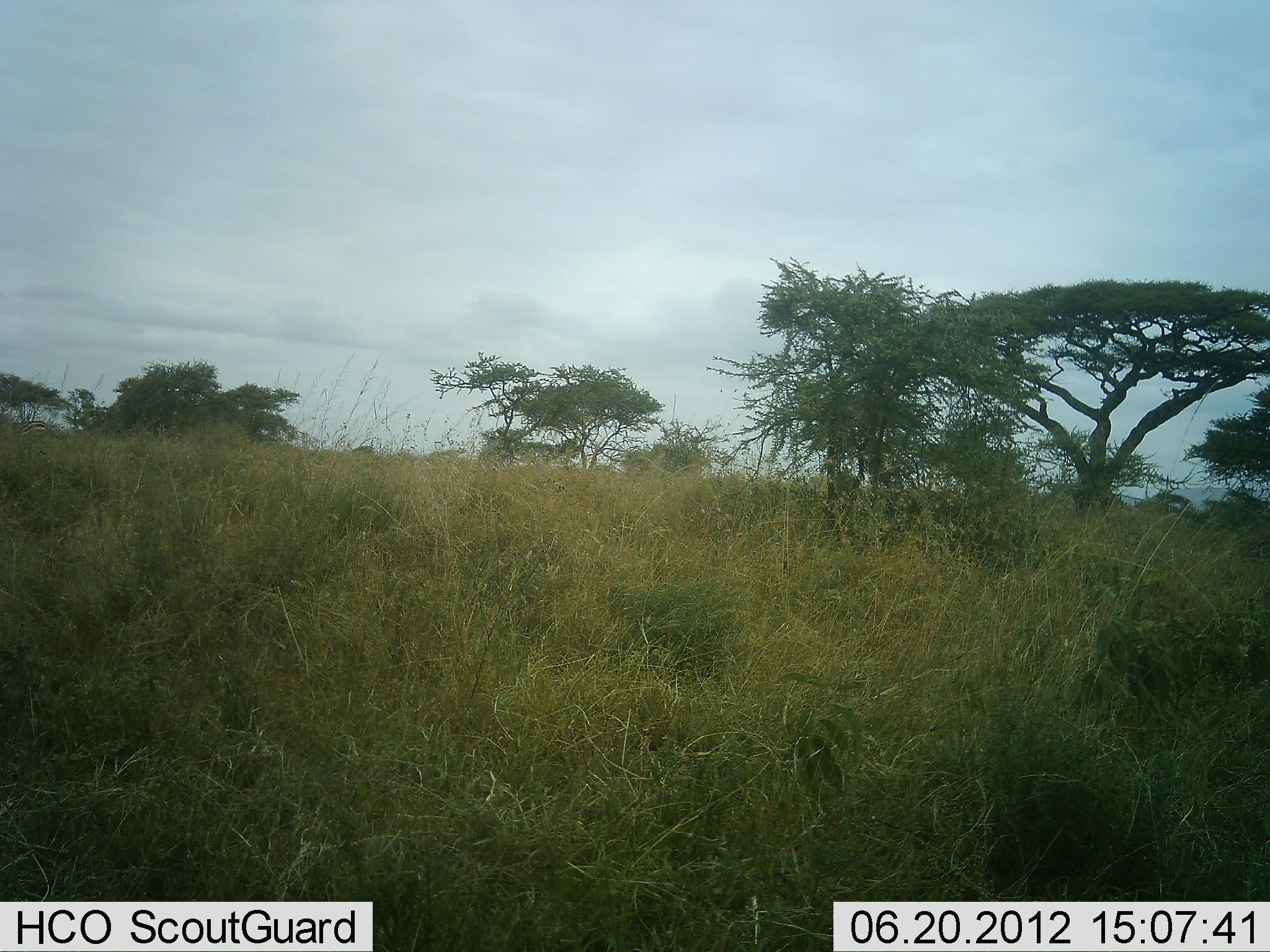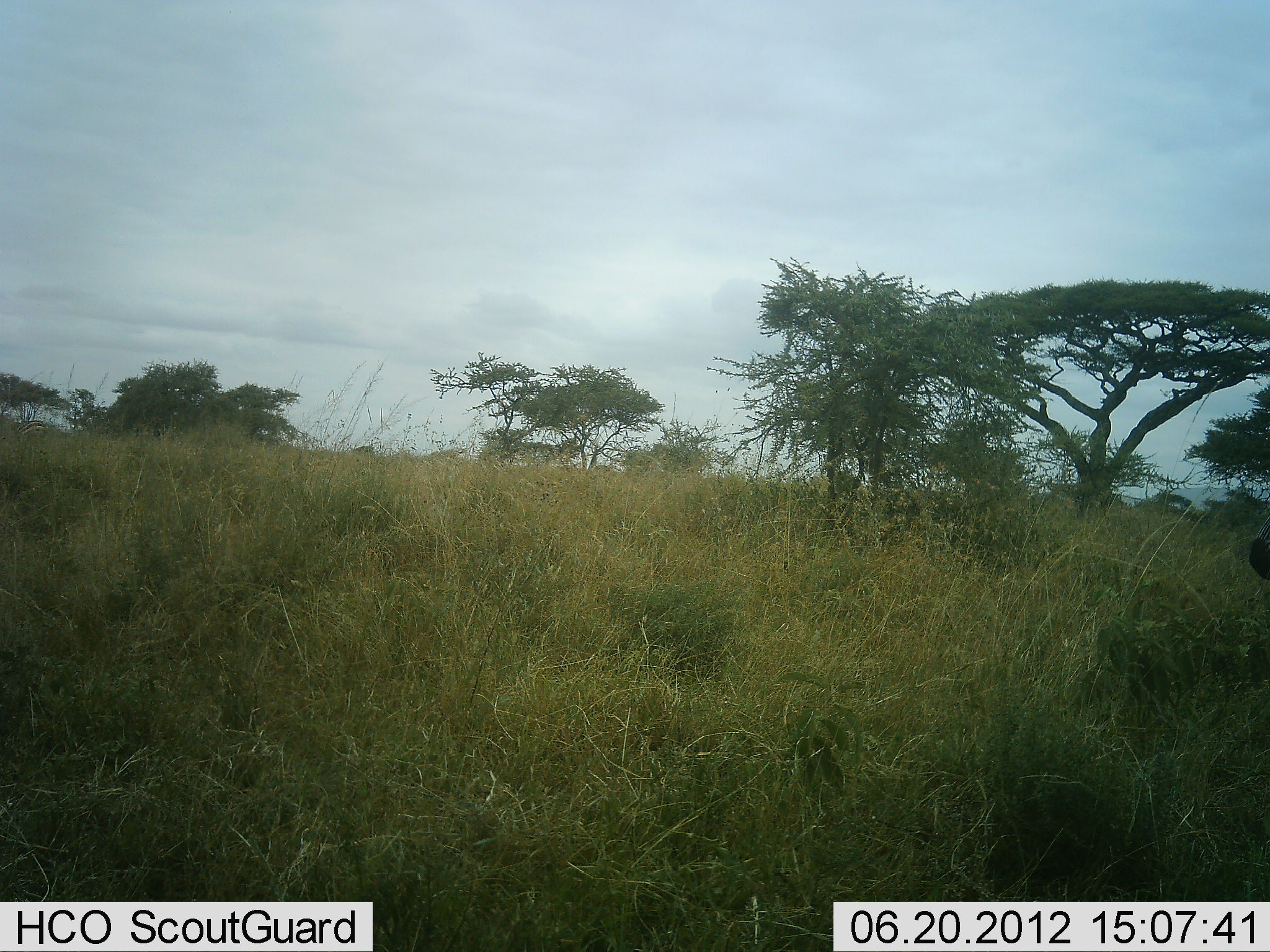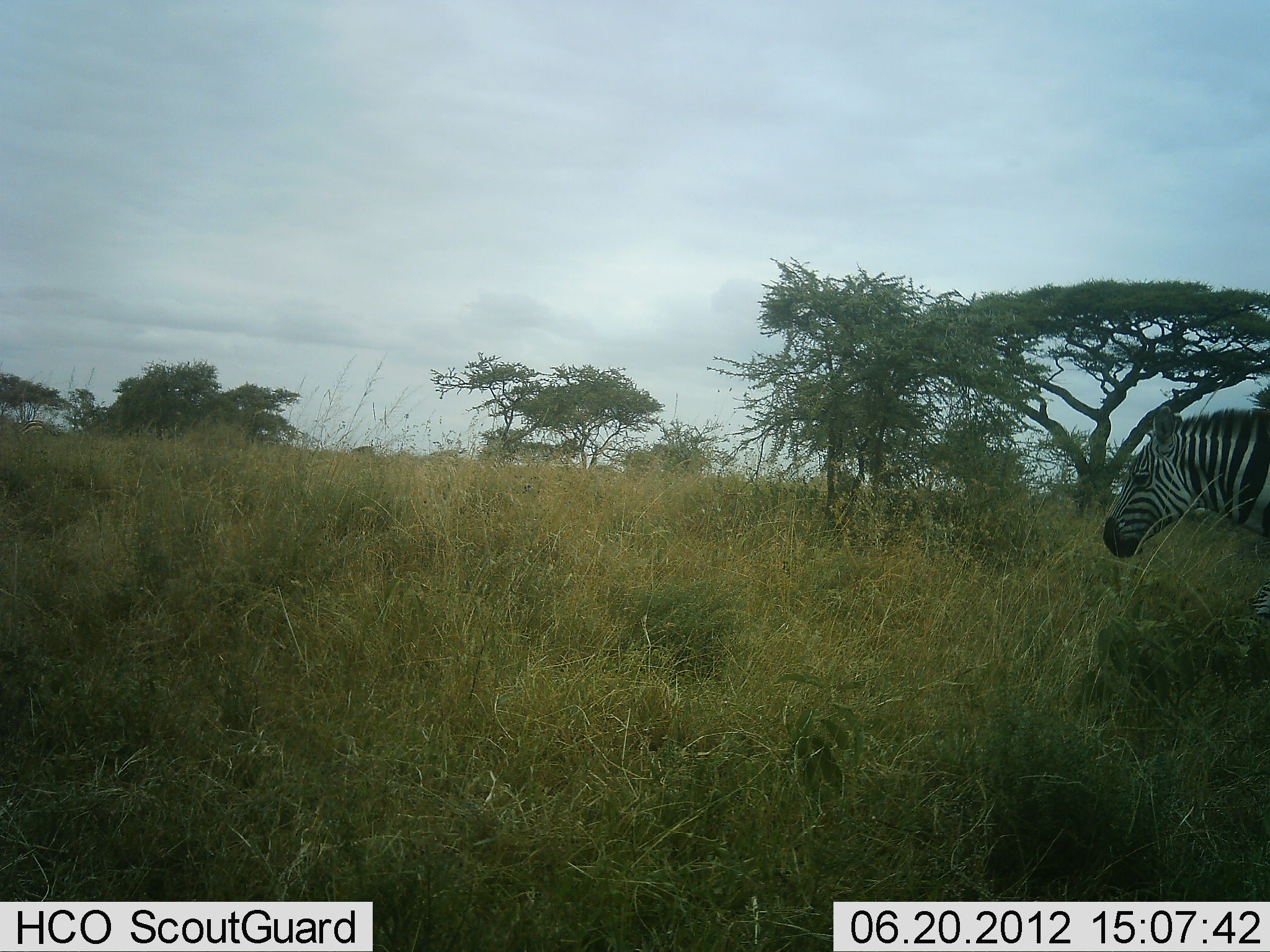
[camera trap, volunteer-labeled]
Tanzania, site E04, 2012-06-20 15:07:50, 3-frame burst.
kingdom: Animalia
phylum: Chordata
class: Mammalia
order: Perissodactyla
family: Equidae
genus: Equus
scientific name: Equus quagga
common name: plains zebra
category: zebra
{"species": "zebra (plains zebra) (Equus quagga)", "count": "1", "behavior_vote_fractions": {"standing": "10%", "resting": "0%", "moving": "90%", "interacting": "0%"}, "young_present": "0%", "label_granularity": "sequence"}